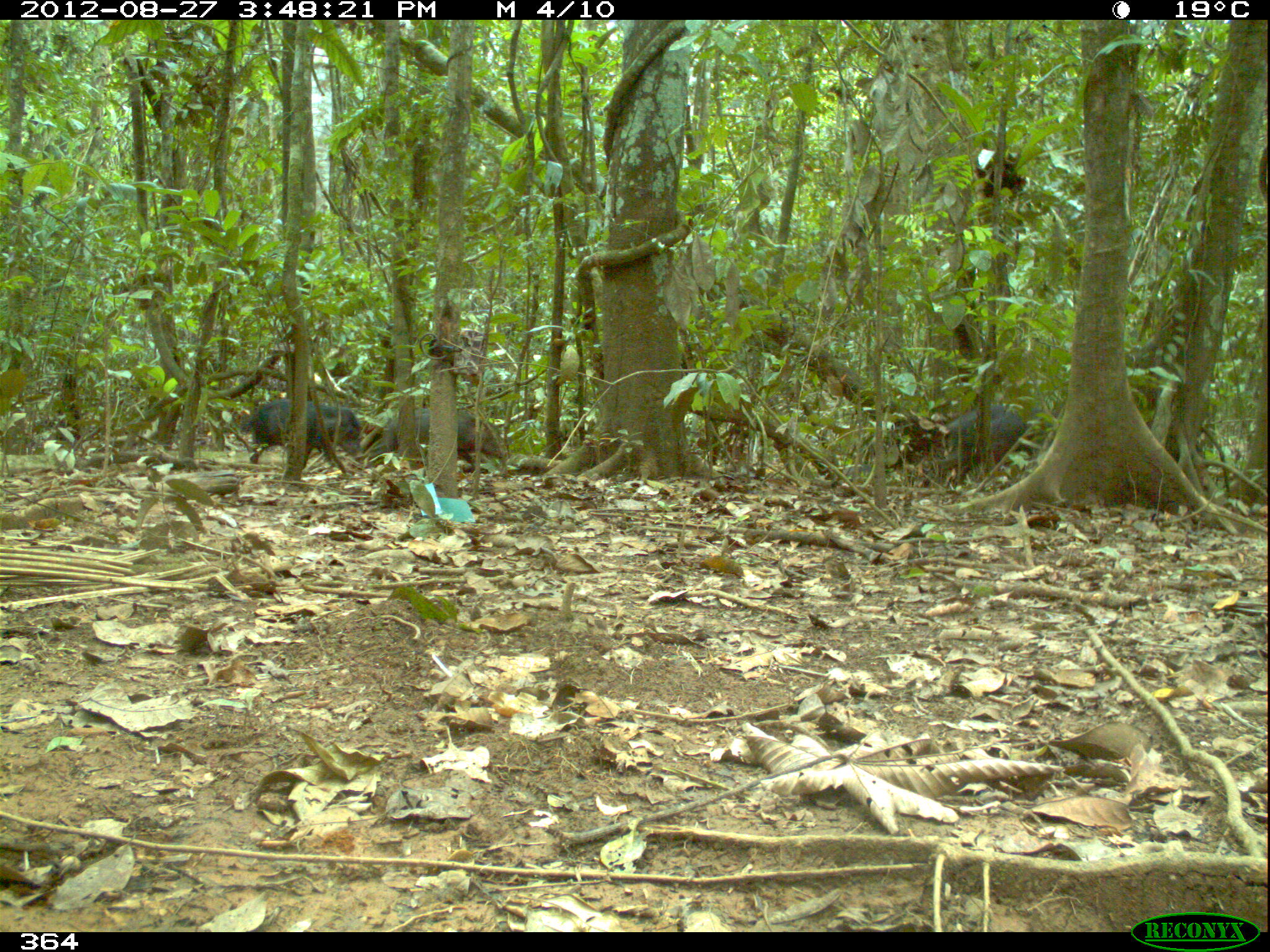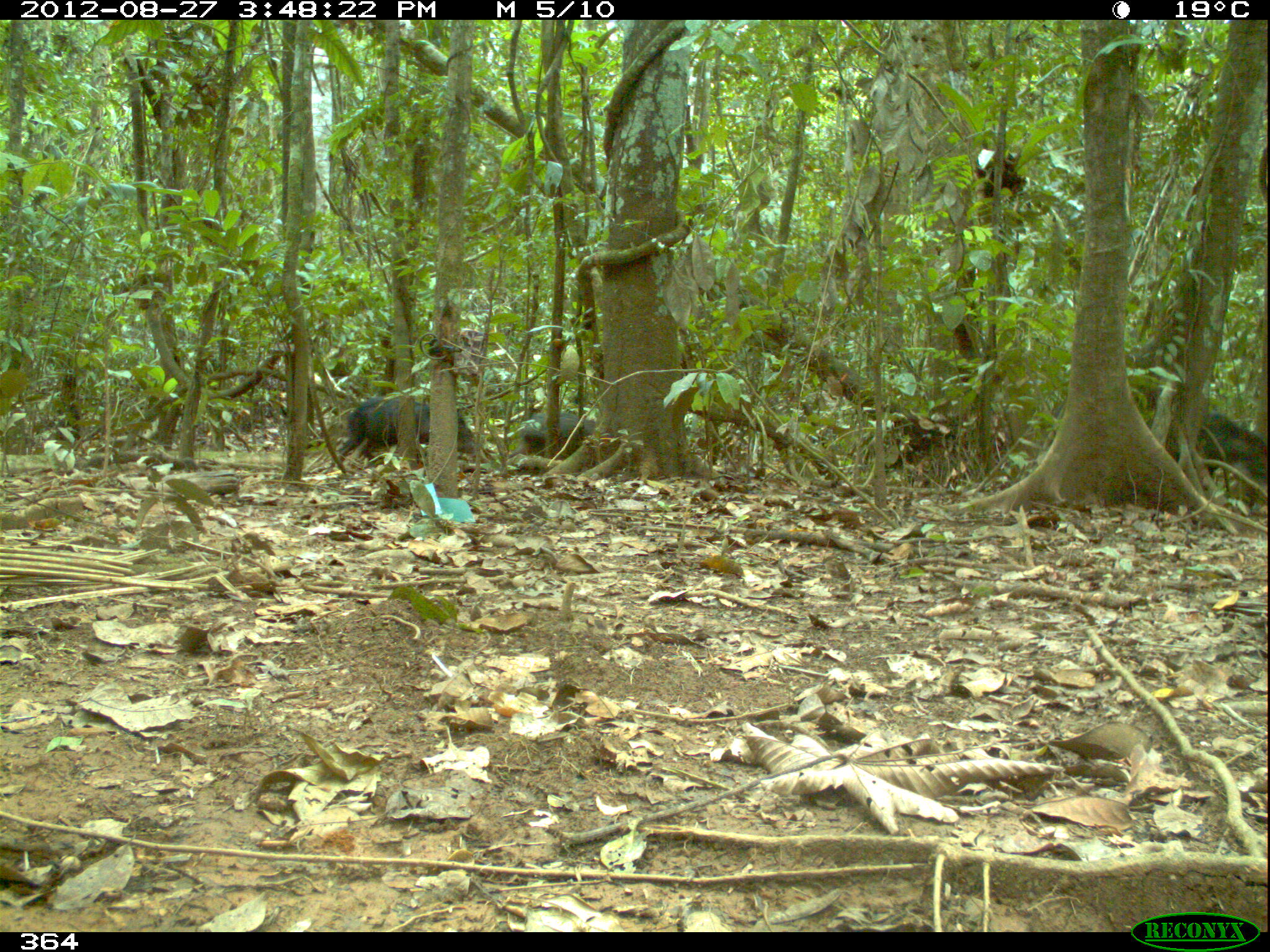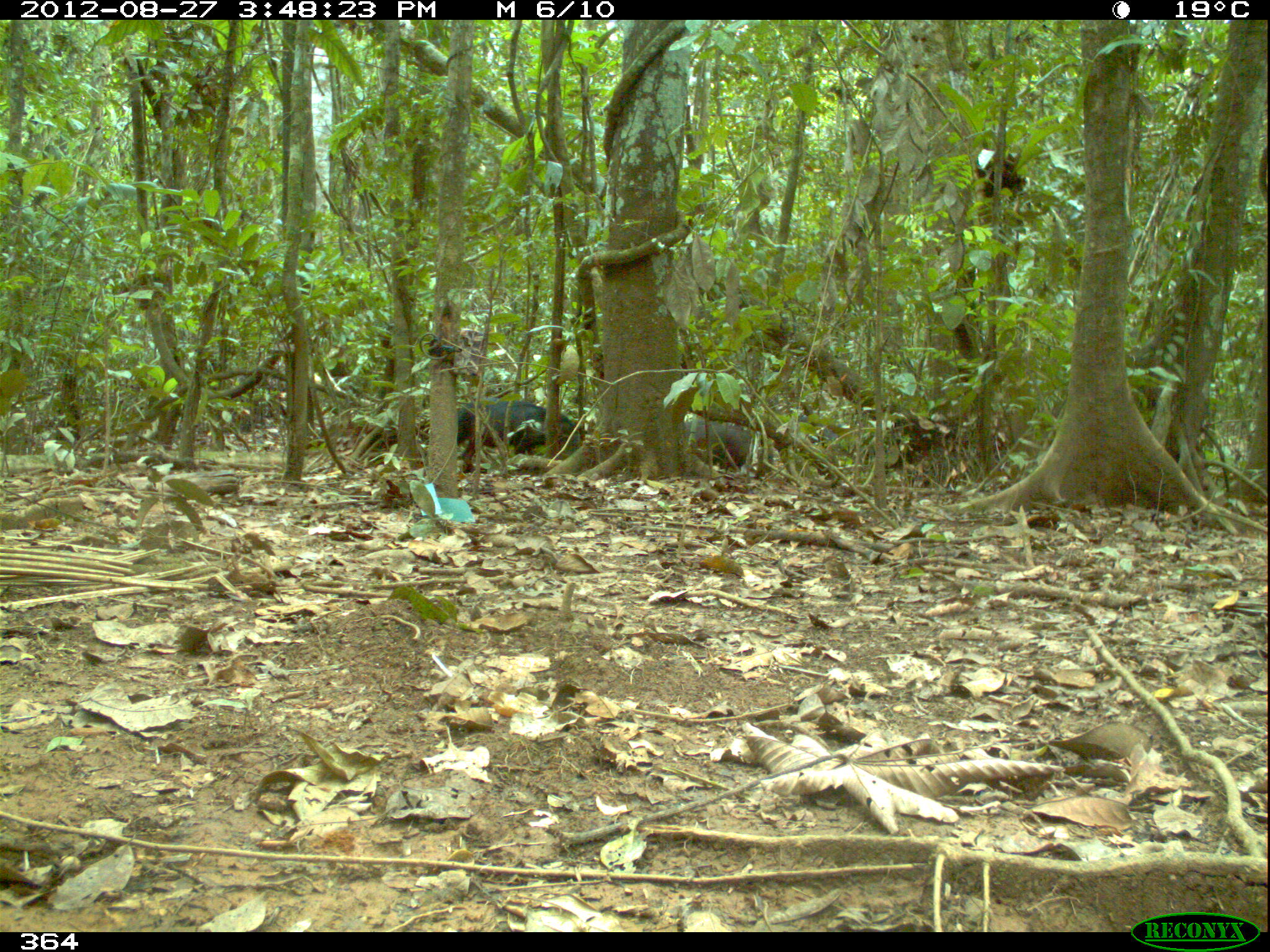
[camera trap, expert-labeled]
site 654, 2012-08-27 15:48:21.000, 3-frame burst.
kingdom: Animalia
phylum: Chordata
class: Mammalia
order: Artiodactyla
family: Tayassuidae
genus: Tayassu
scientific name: Tayassu pecari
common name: white-lipped peccary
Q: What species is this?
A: Tayassu pecari (white-lipped peccary).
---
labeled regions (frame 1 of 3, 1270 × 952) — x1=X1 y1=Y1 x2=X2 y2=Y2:
tayassu pecari: x1=921 y1=404 x2=1035 y2=488; x1=366 y1=407 x2=503 y2=470; x1=244 y1=399 x2=360 y2=464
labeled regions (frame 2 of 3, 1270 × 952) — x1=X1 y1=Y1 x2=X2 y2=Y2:
tayassu pecari: x1=337 y1=395 x2=490 y2=472; x1=1164 y1=409 x2=1267 y2=502; x1=507 y1=410 x2=599 y2=459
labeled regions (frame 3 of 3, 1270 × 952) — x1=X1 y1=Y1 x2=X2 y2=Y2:
tayassu pecari: x1=457 y1=397 x2=583 y2=474; x1=683 y1=420 x2=775 y2=476; x1=773 y1=416 x2=842 y2=458